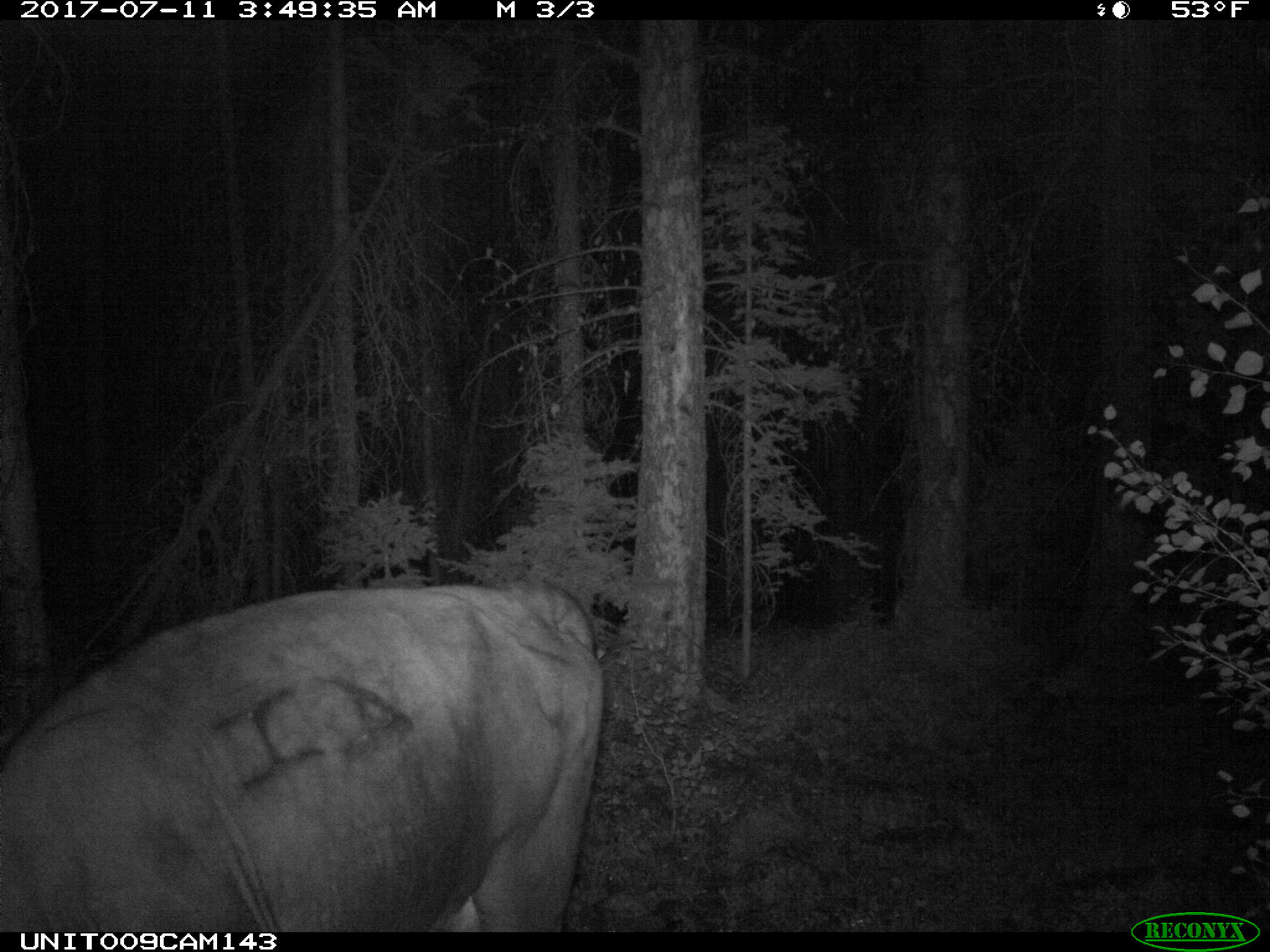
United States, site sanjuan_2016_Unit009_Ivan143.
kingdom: Animalia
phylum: Chordata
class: Mammalia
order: Artiodactyla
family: Bovidae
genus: Bos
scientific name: Bos taurus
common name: domestic cow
Bos taurus (domestic cow).